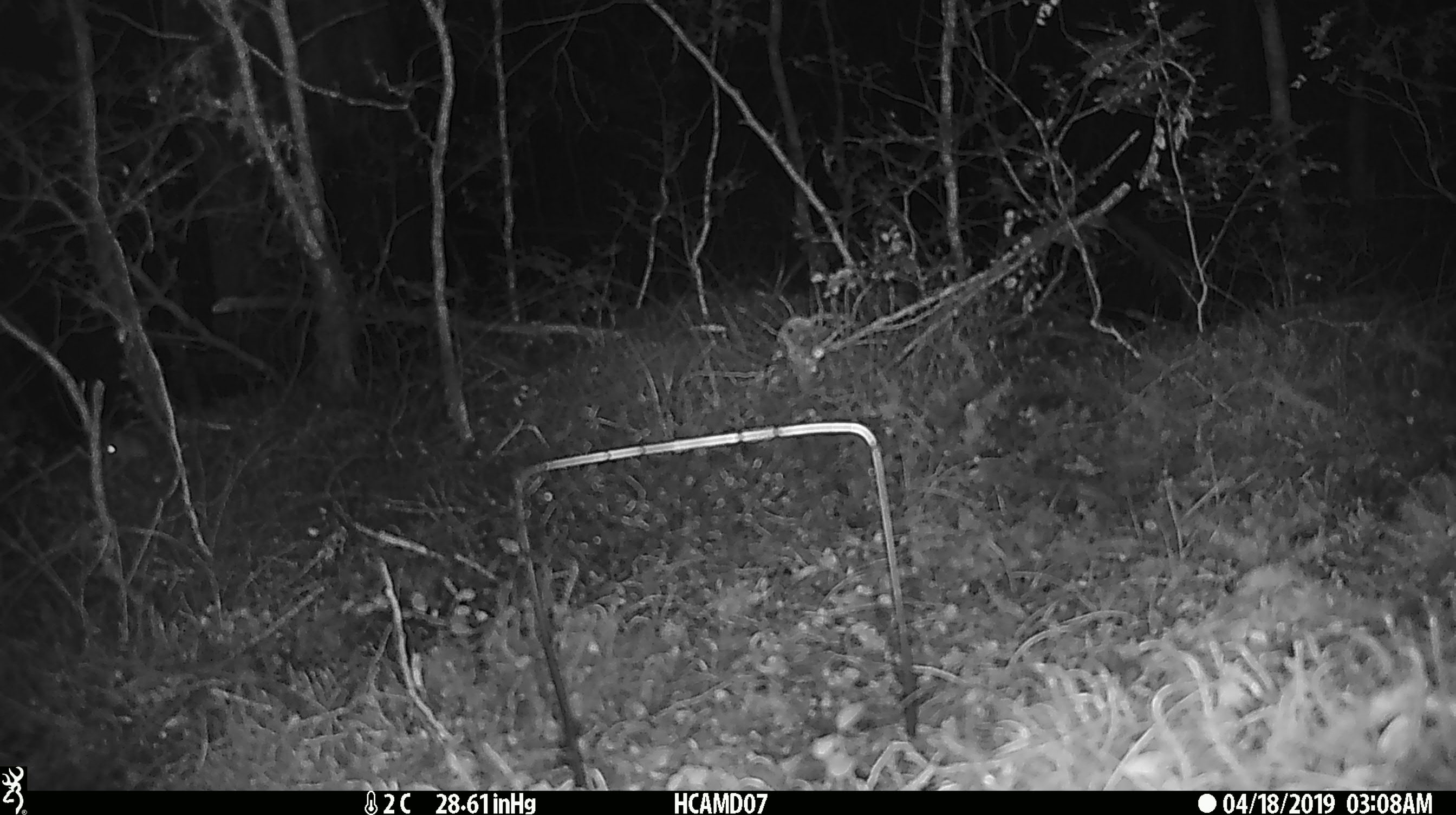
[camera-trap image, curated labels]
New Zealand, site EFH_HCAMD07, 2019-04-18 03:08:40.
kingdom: Animalia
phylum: Chordata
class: Mammalia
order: Rodentia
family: Muridae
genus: Mus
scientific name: Mus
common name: mouse